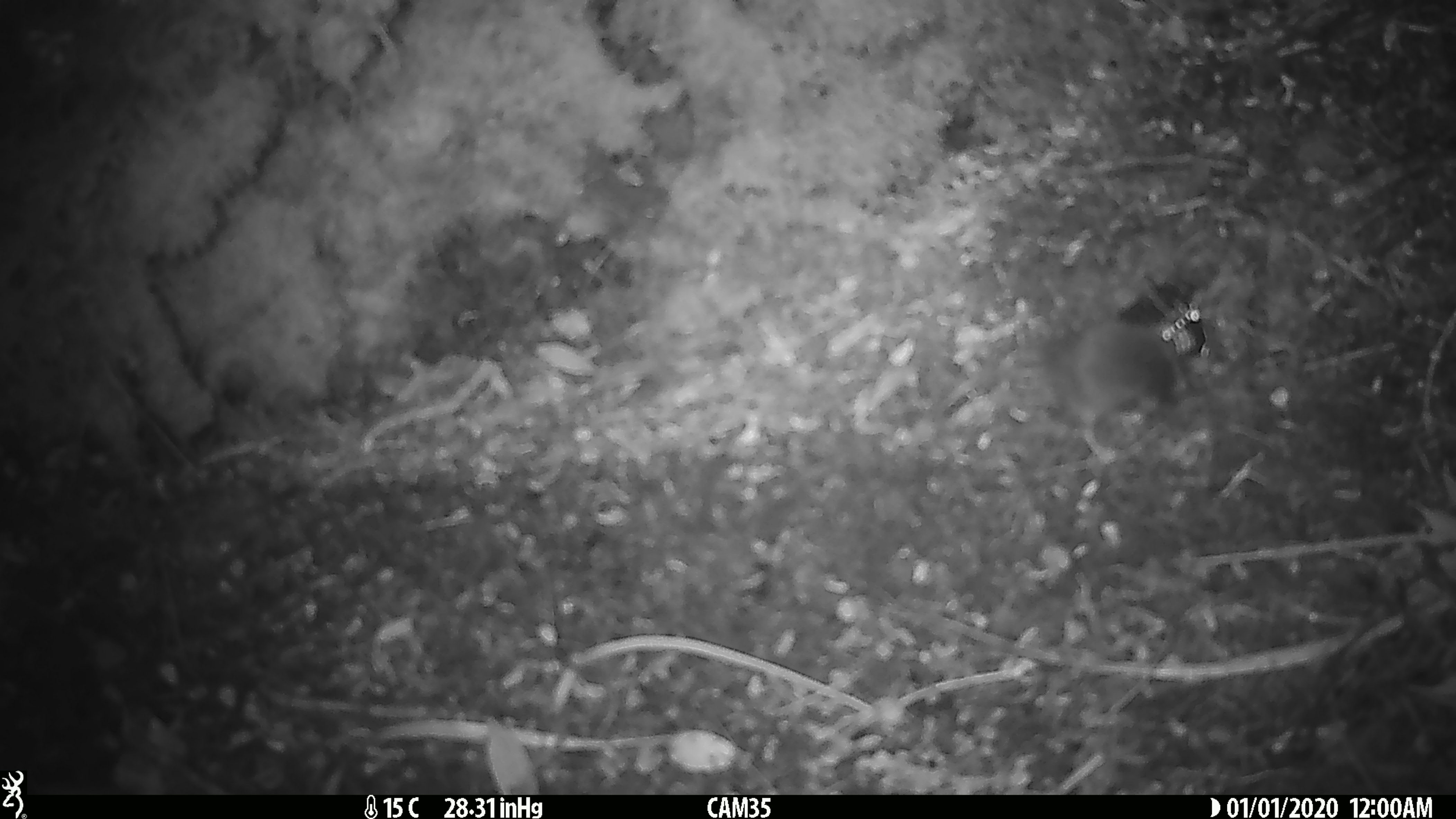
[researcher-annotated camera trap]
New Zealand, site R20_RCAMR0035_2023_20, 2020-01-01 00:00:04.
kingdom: Animalia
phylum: Chordata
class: Mammalia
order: Rodentia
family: Muridae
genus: Mus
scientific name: Mus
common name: mouse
Mouse (Mus).